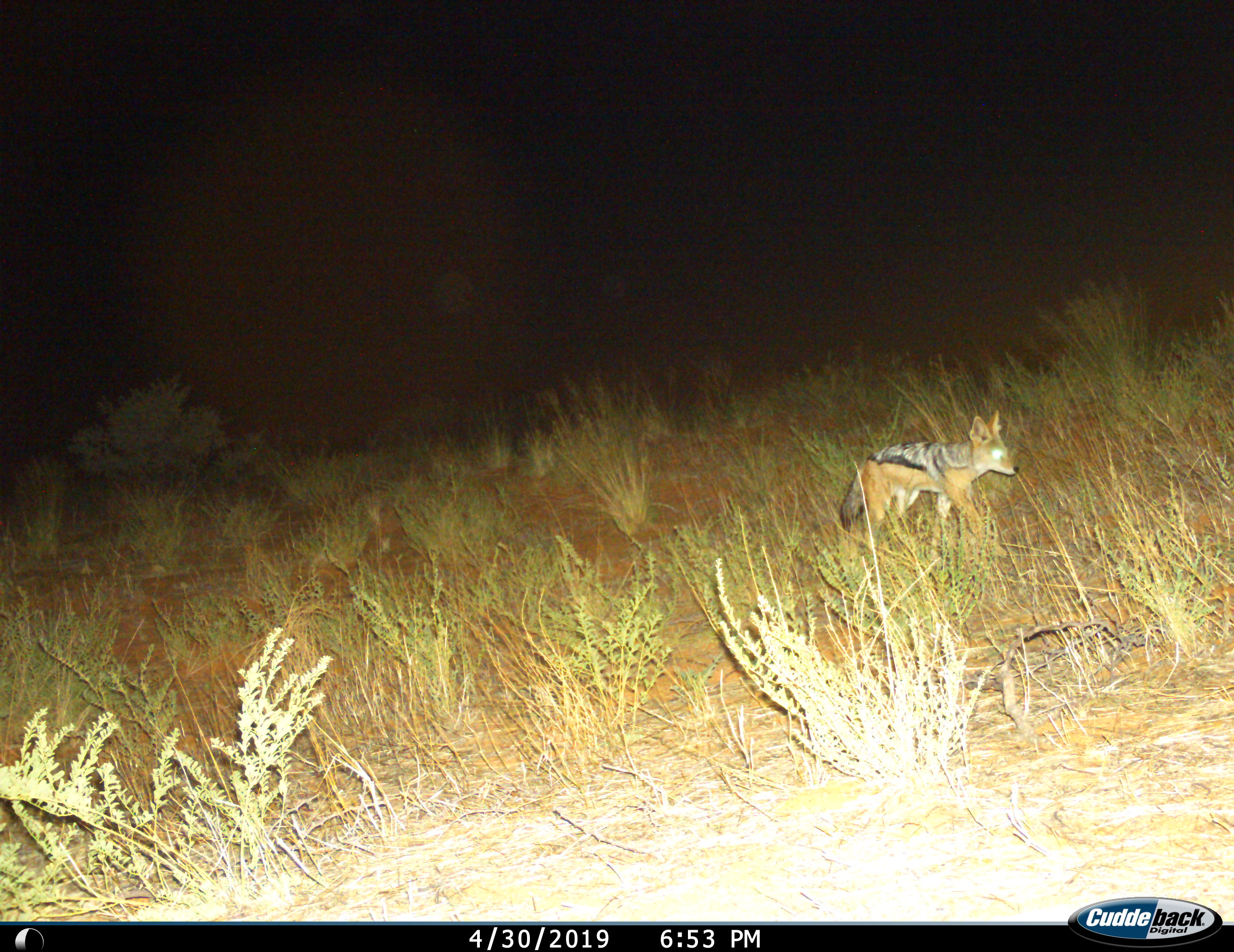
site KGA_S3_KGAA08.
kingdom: Animalia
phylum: Chordata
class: Mammalia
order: Carnivora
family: Canidae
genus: Lupulella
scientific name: Lupulella mesomelas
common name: black-backed jackal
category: jackalblackbacked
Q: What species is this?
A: Jackalblackbacked (black-backed jackal) (Lupulella mesomelas).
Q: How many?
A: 1.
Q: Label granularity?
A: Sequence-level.